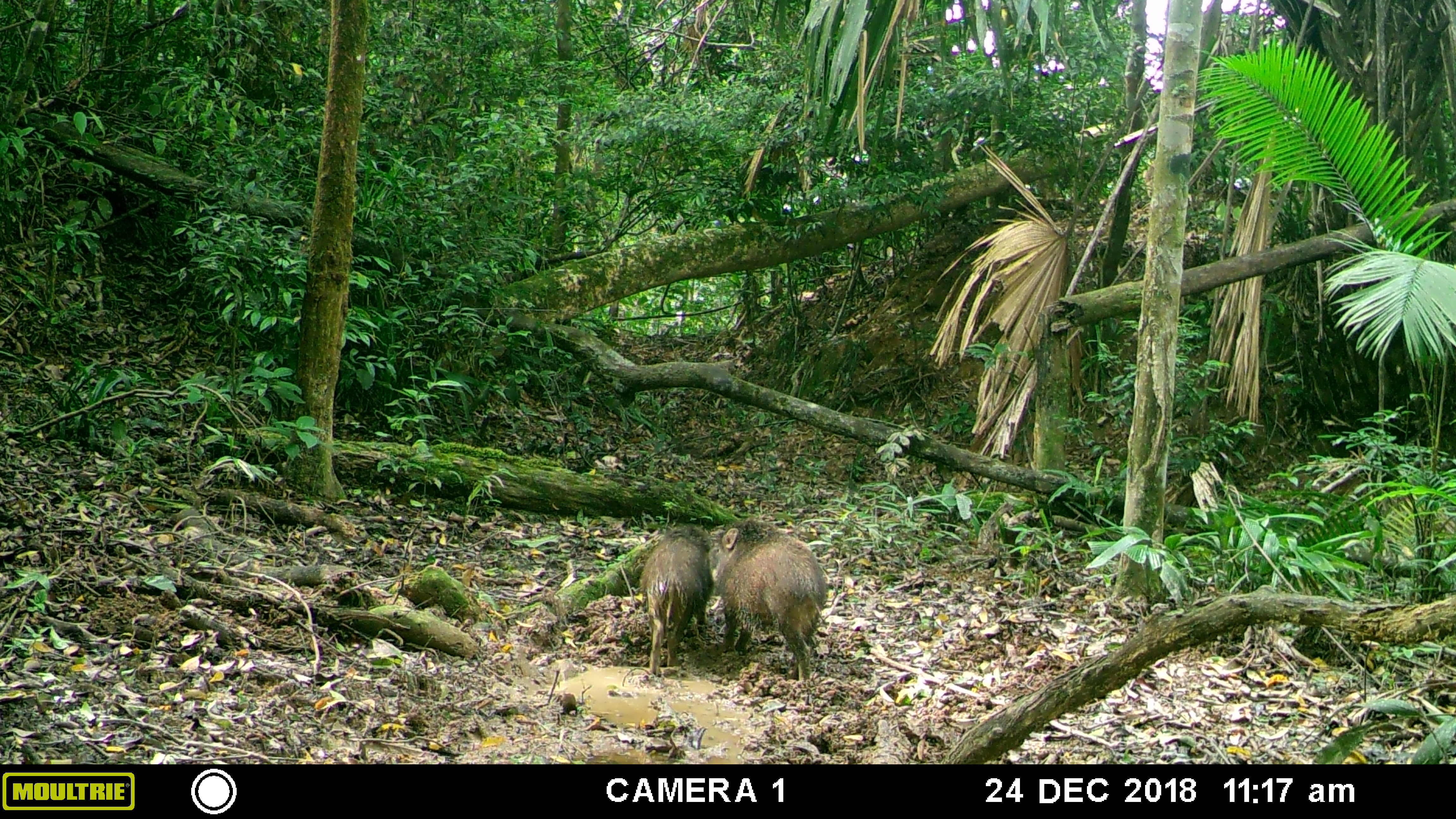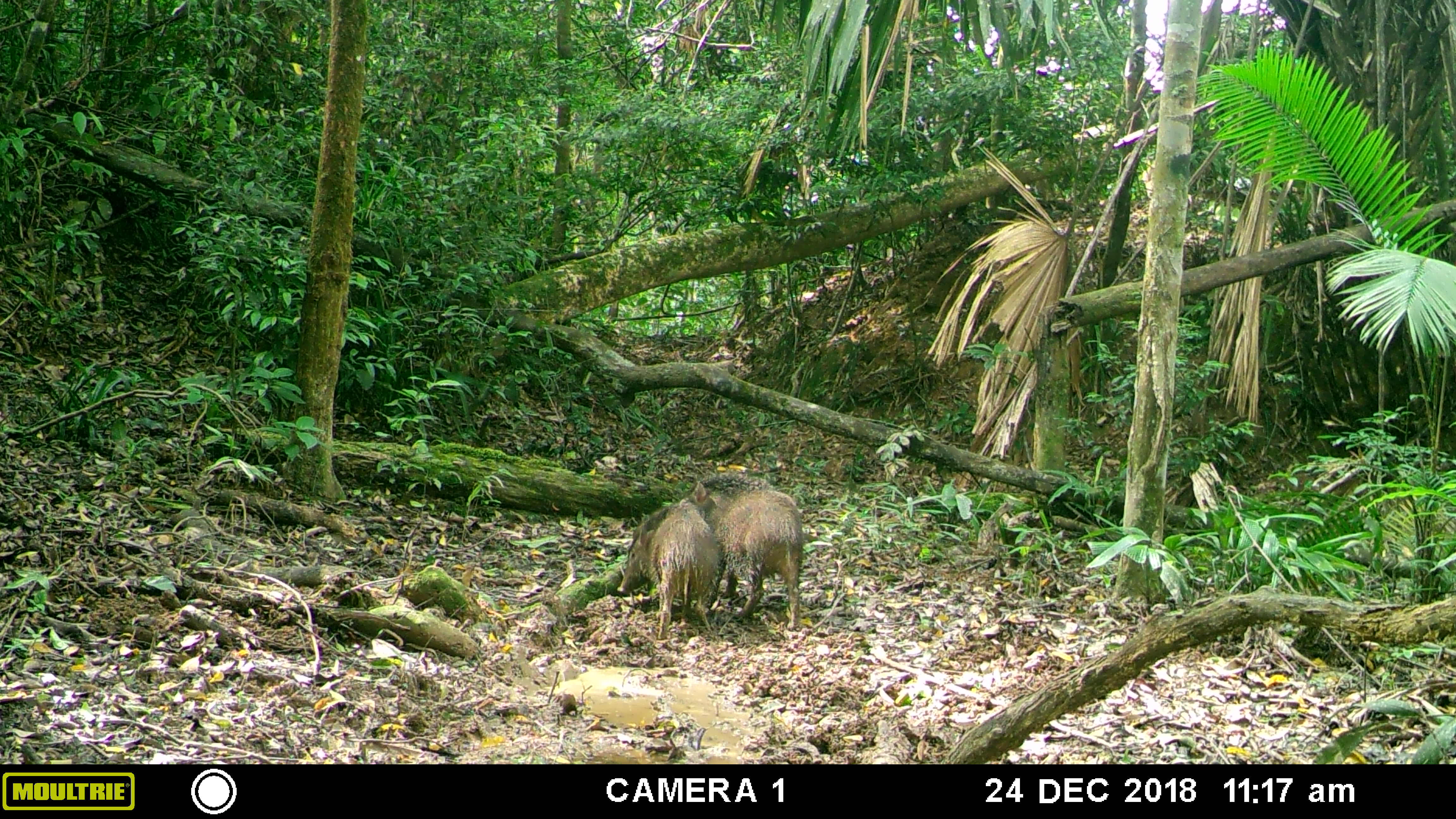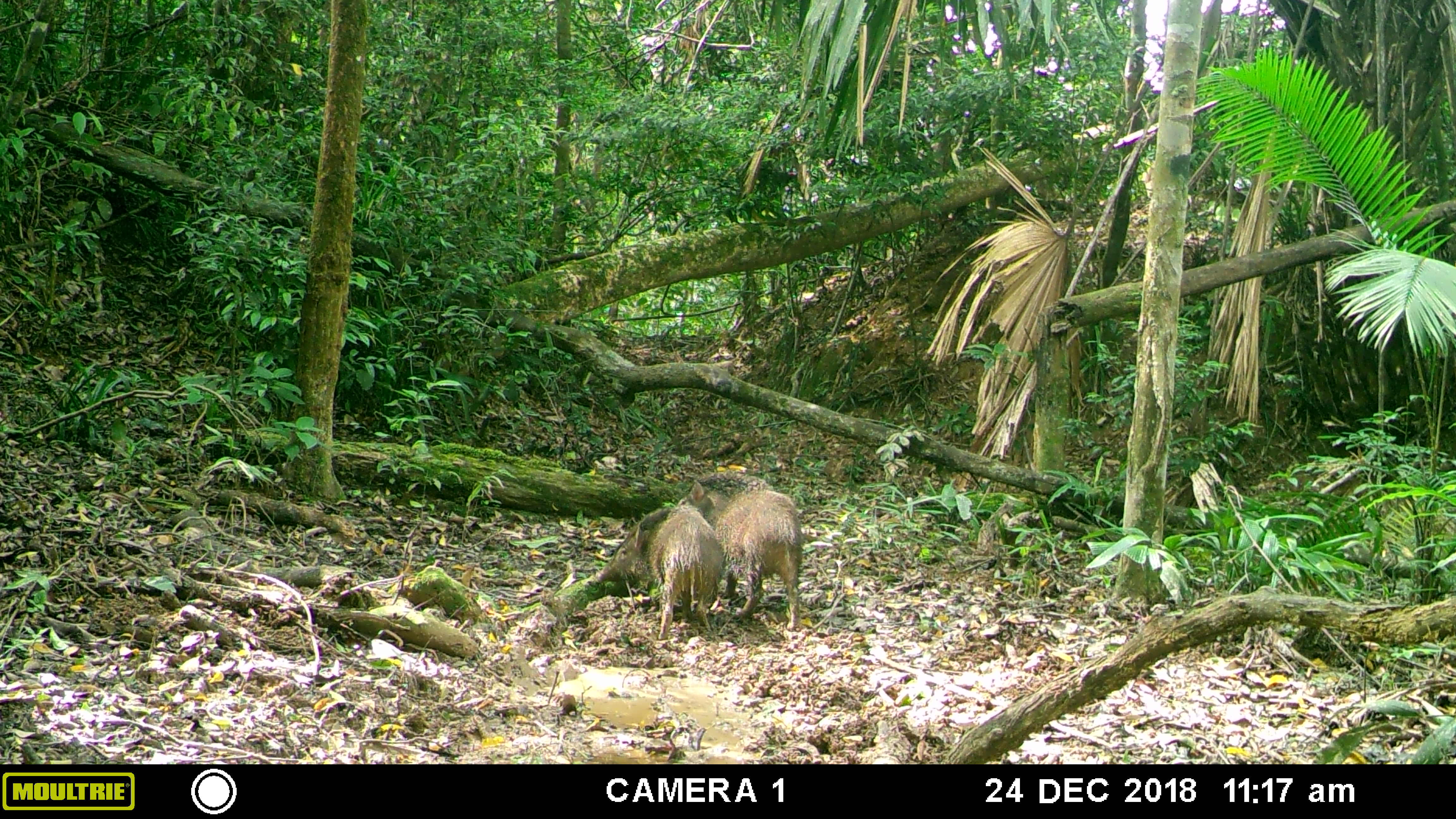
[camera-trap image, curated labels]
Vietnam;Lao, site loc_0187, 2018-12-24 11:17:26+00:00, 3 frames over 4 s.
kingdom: Animalia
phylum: Chordata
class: Mammalia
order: Artiodactyla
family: Suidae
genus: Sus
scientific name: Sus scrofa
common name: eurasian wild pig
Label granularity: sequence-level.